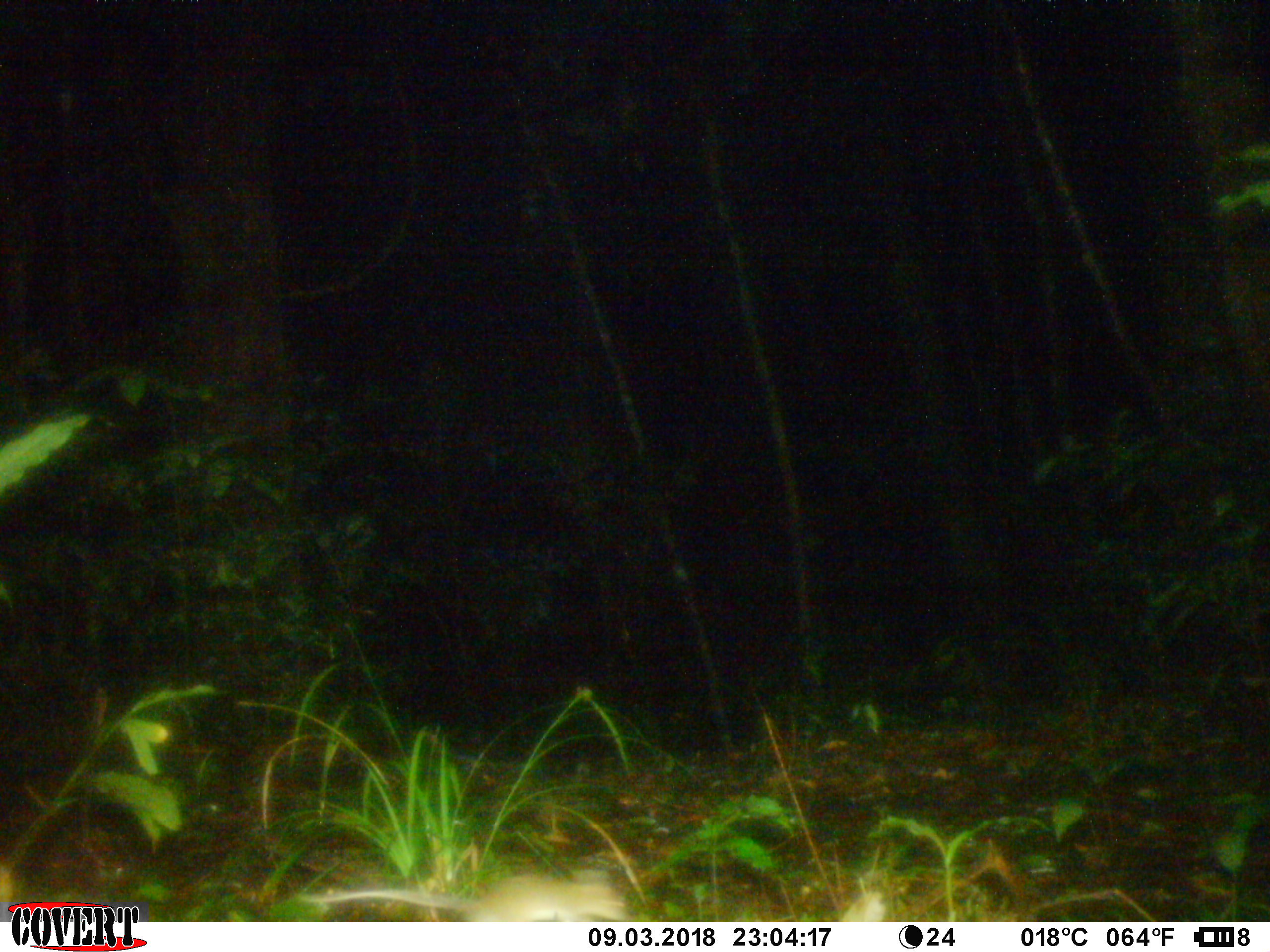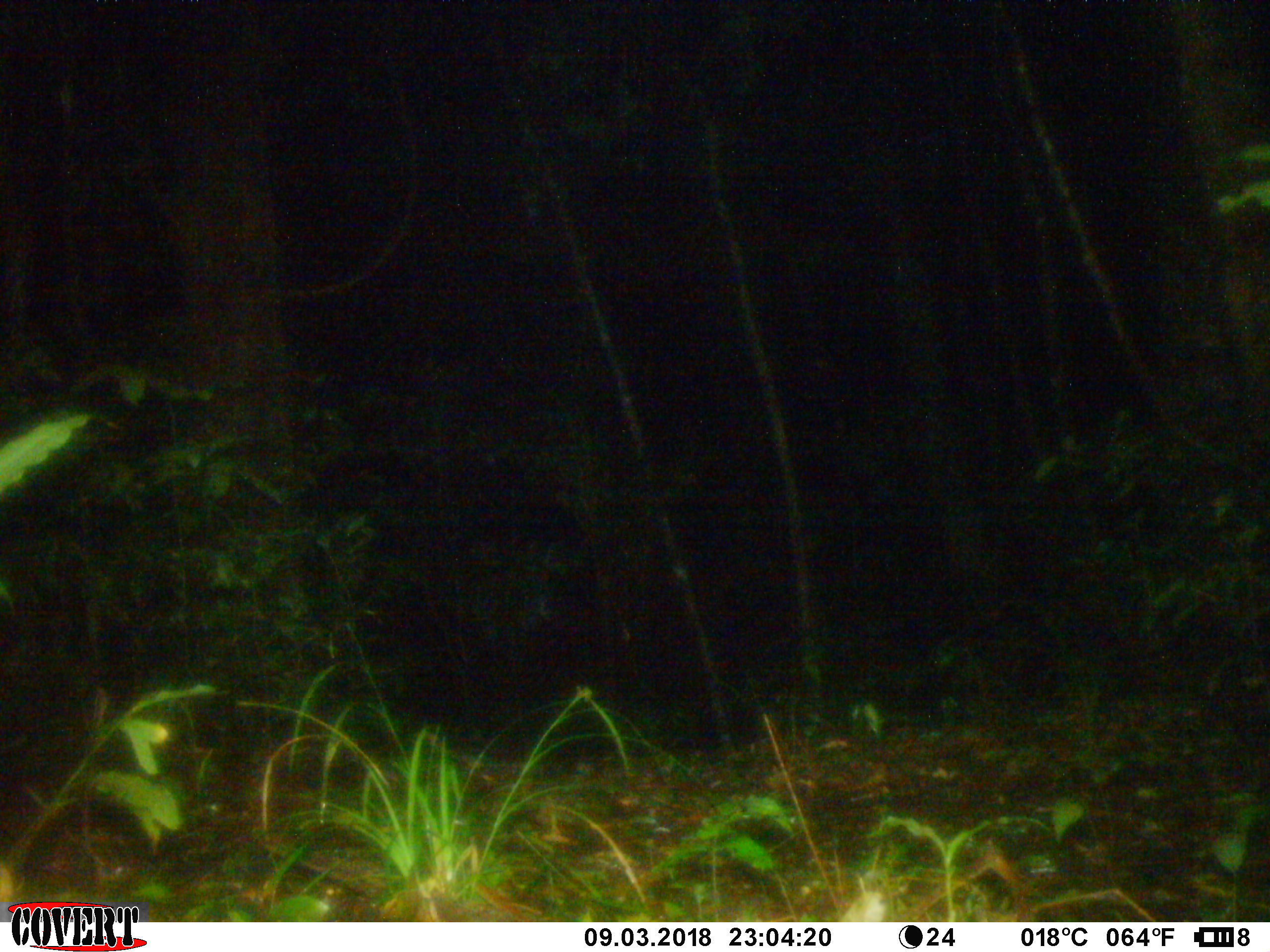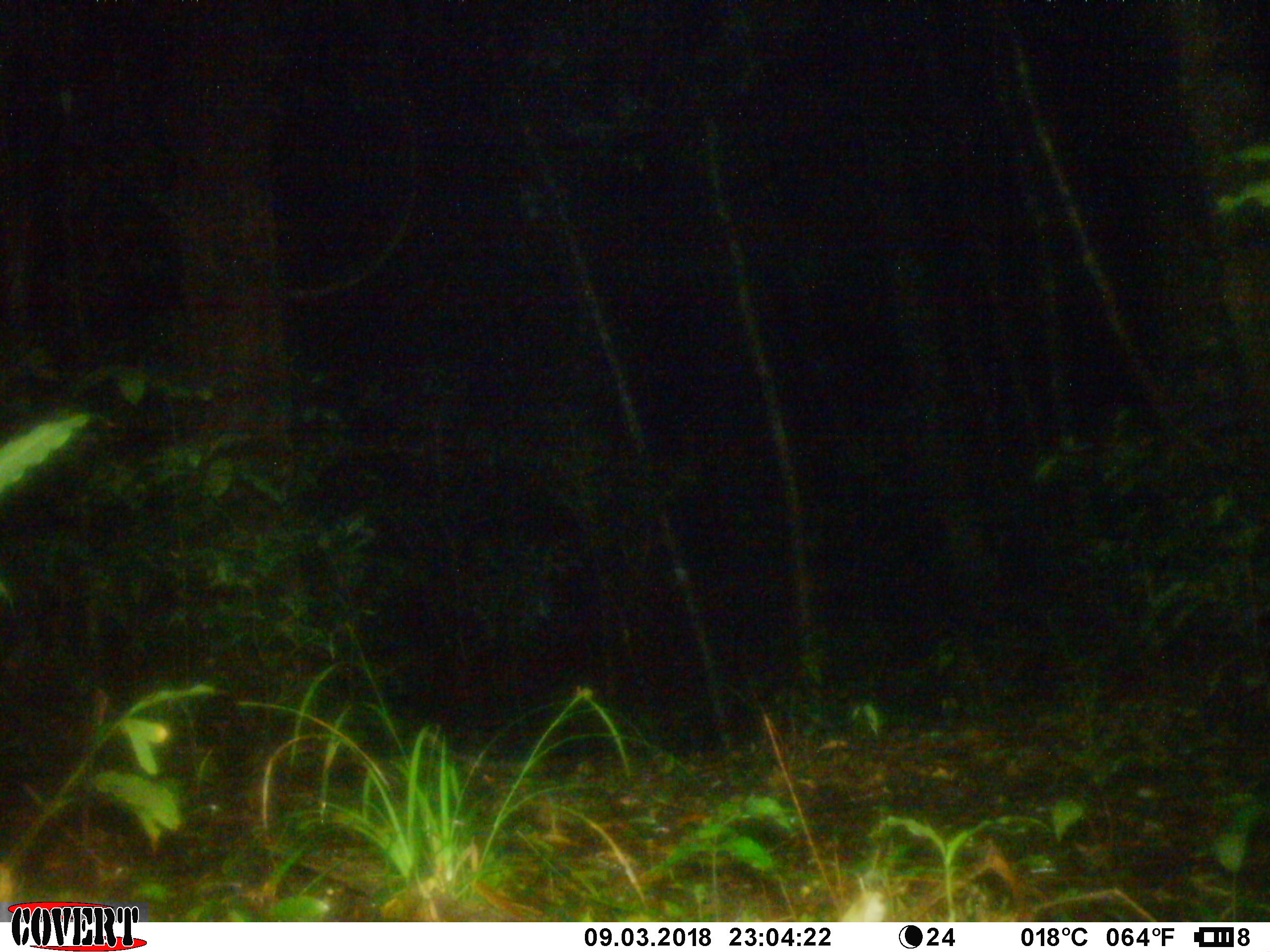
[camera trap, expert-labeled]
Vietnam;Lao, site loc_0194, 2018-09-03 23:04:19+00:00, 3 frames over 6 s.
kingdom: Animalia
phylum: Chordata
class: Mammalia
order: Rodentia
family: Muridae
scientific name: Muridae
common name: old-world mice and rats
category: unidentified murid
Unidentified murid (old-world mice and rats) (Muridae). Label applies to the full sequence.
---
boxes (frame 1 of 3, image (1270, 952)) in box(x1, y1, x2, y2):
unidentified murid: box(295, 868, 633, 921)